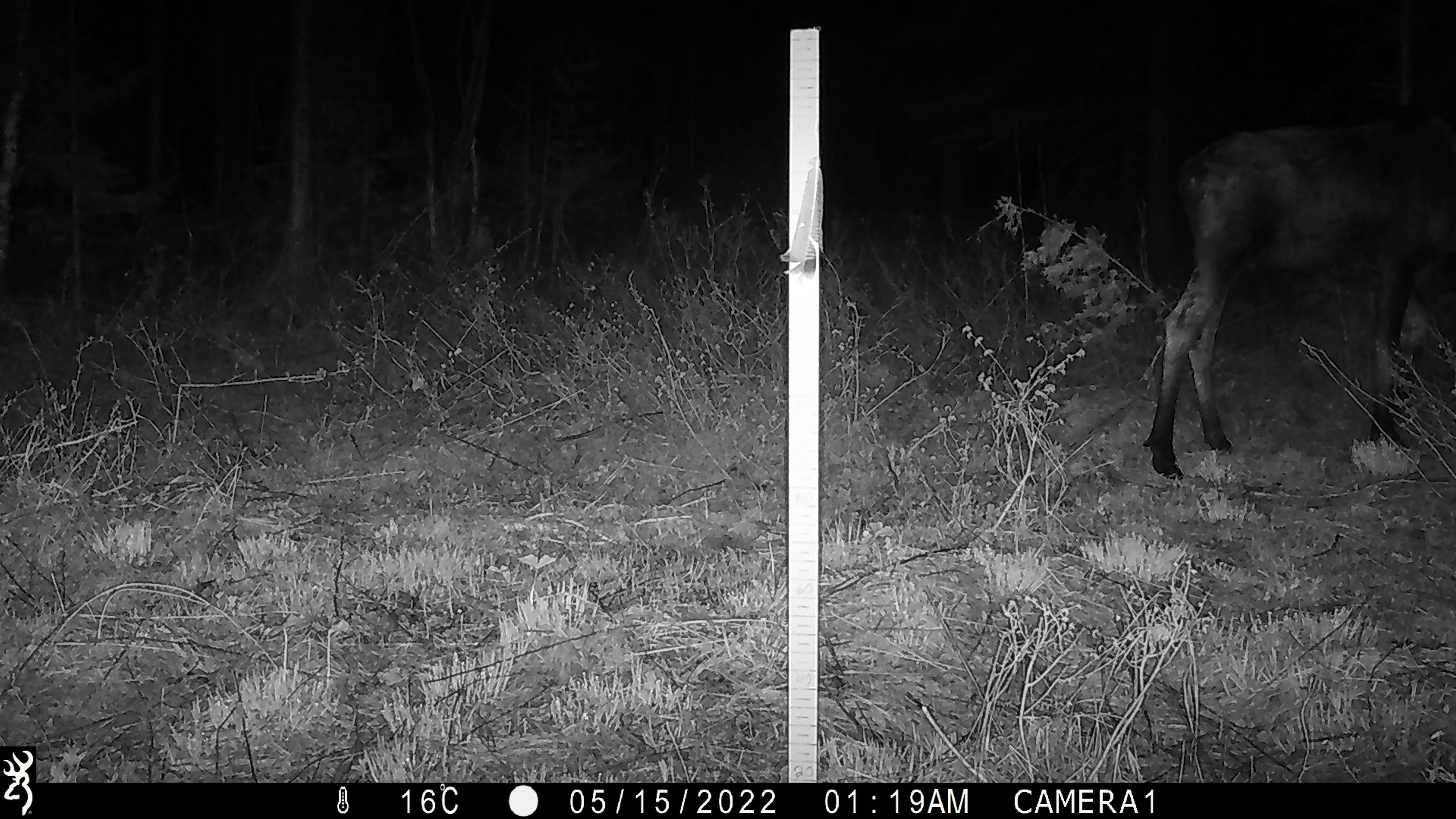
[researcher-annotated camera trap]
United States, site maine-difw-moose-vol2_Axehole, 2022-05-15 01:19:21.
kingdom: Animalia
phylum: Chordata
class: Mammalia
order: Artiodactyla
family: Cervidae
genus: Alces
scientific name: Alces alces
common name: moose